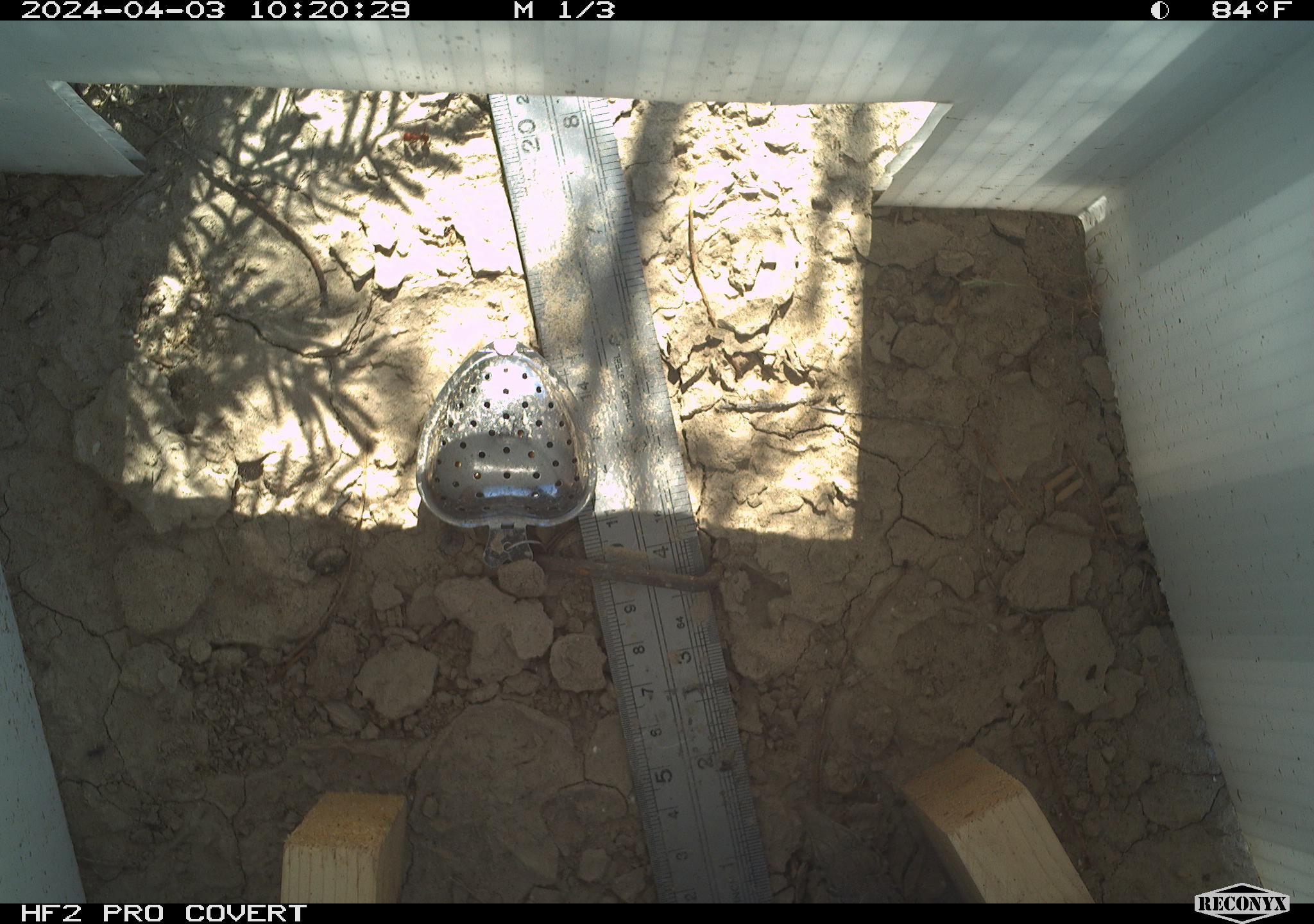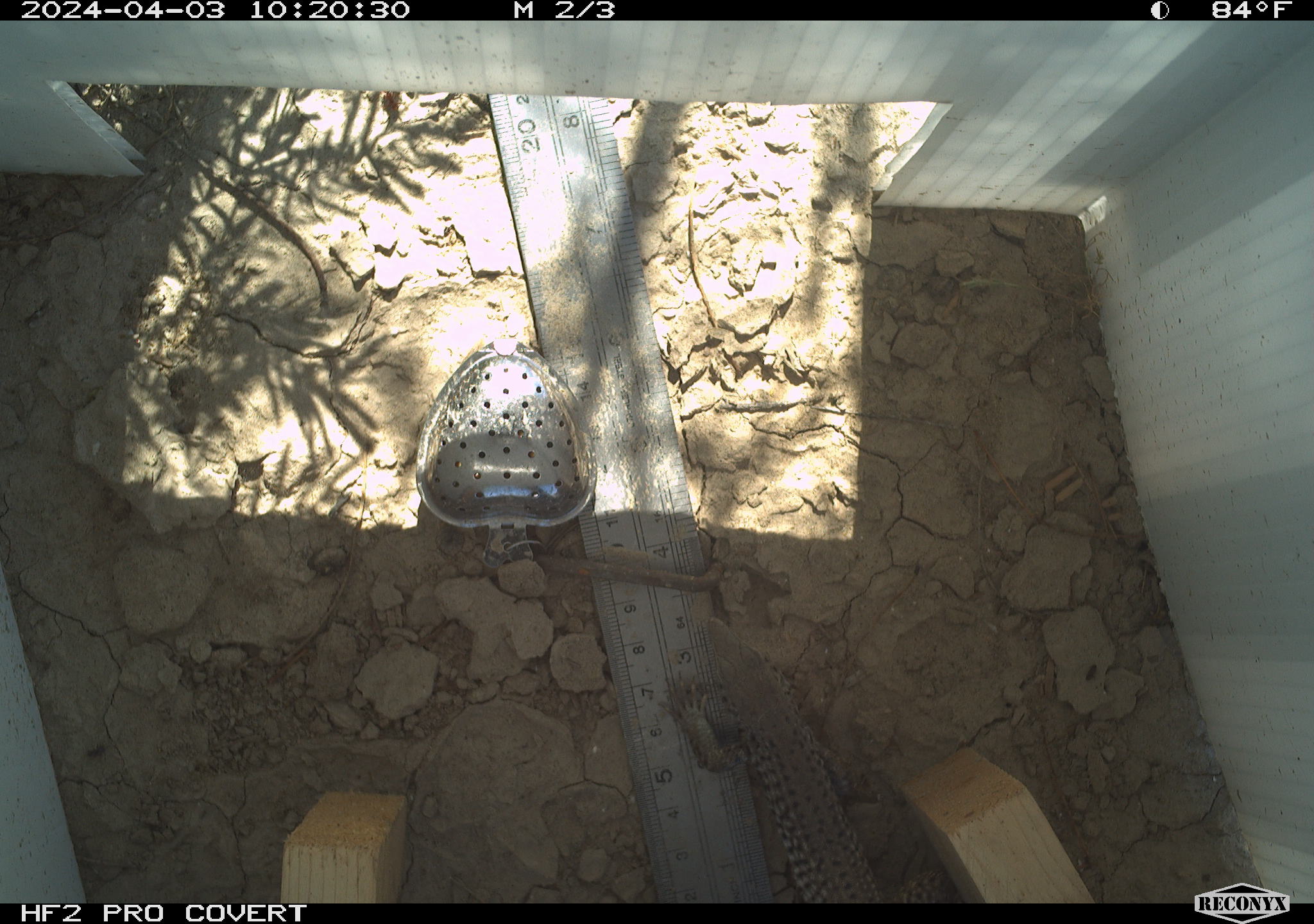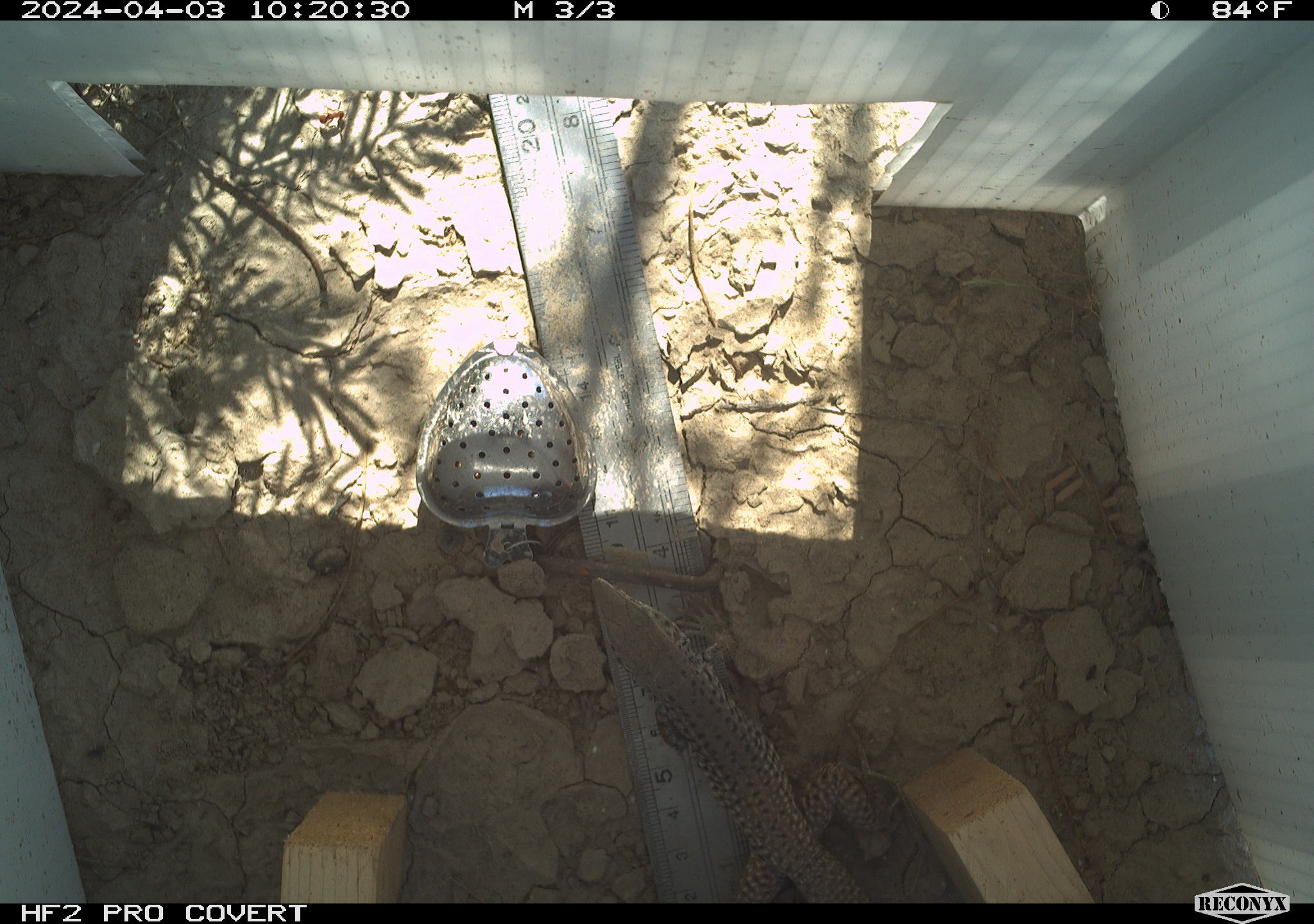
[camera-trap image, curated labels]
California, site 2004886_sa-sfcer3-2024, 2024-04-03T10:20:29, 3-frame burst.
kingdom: Animalia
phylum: Chordata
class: Reptilia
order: Squamata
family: Teiidae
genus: Aspidoscelis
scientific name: Aspidoscelis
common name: whiptail lizards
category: aspidoscelis species